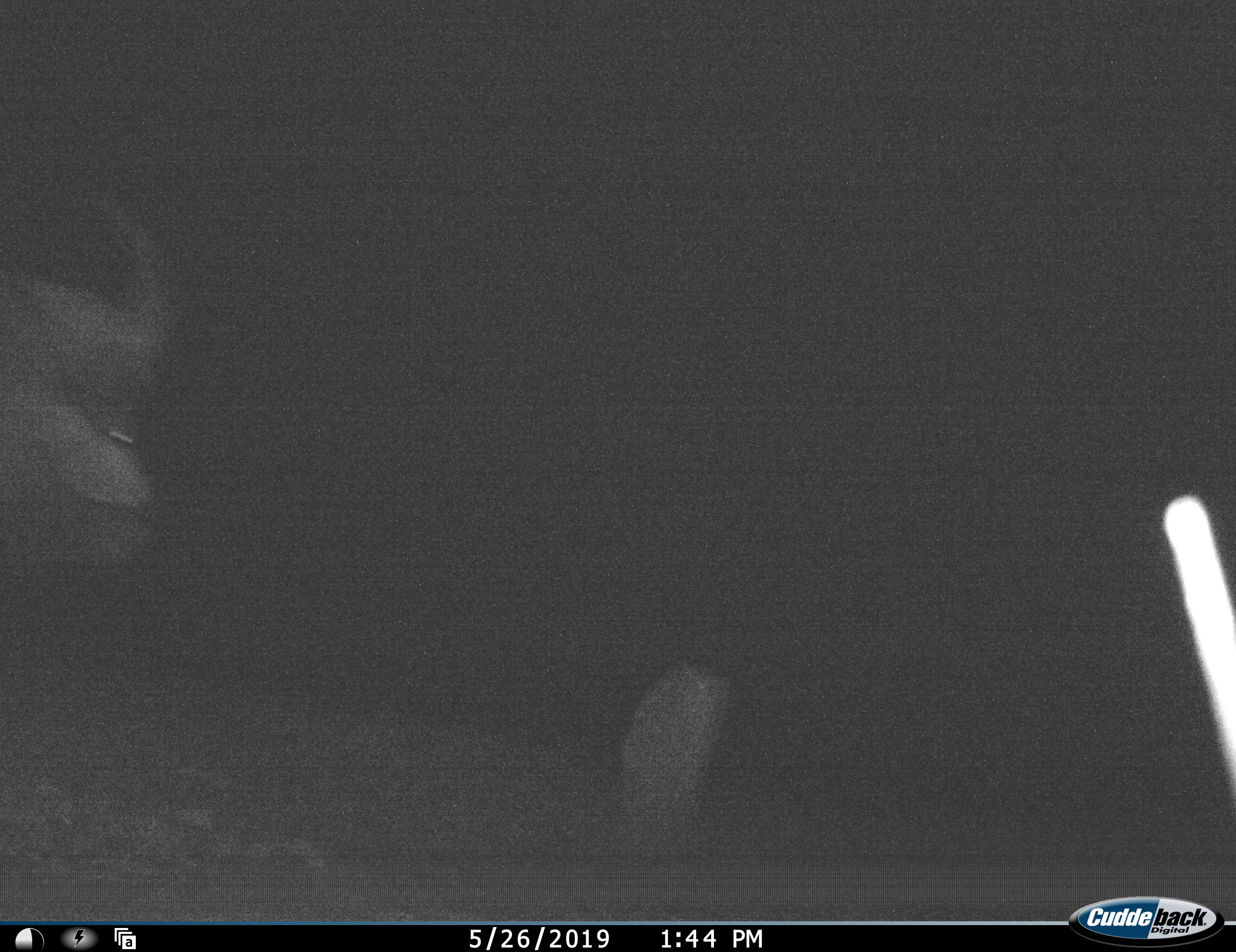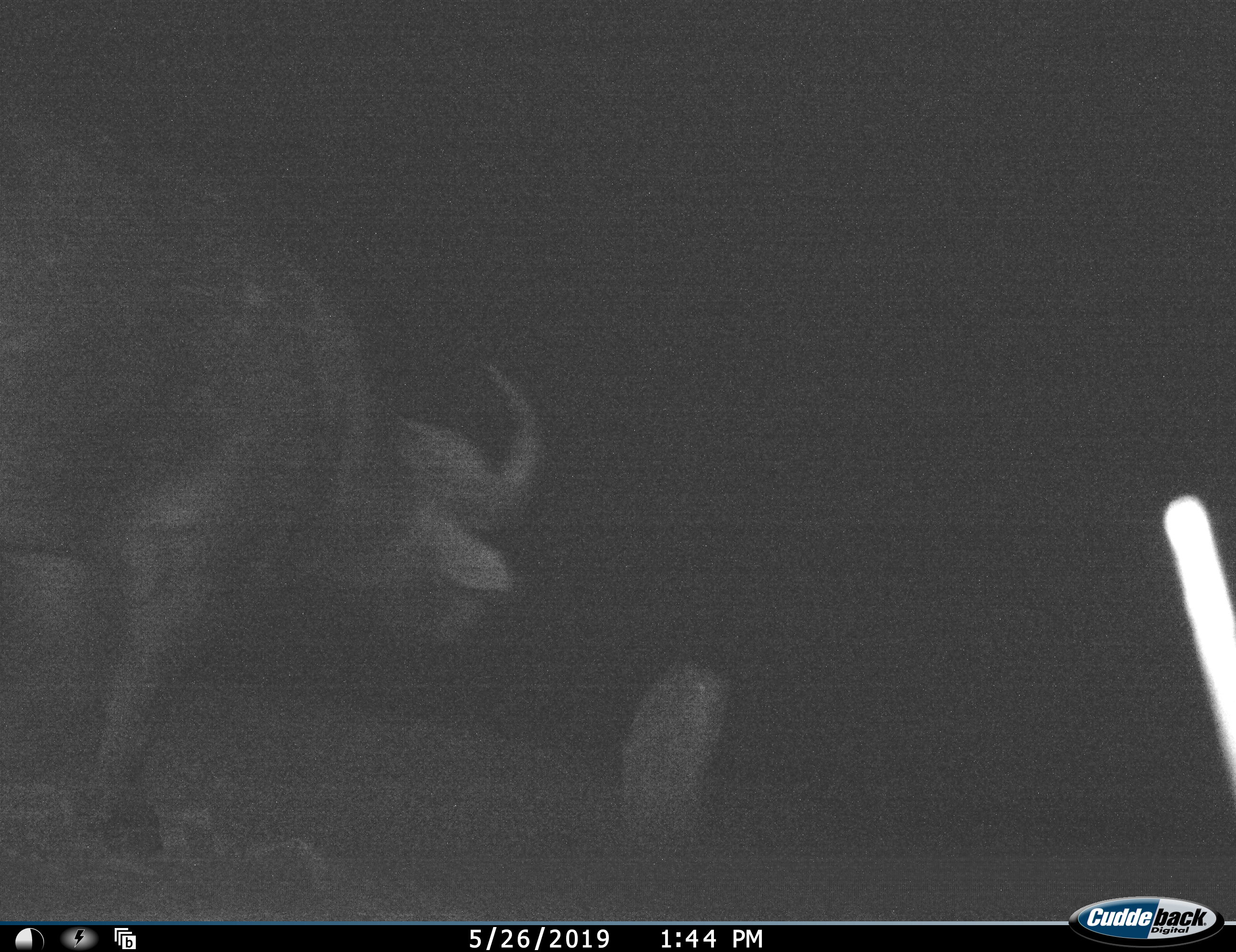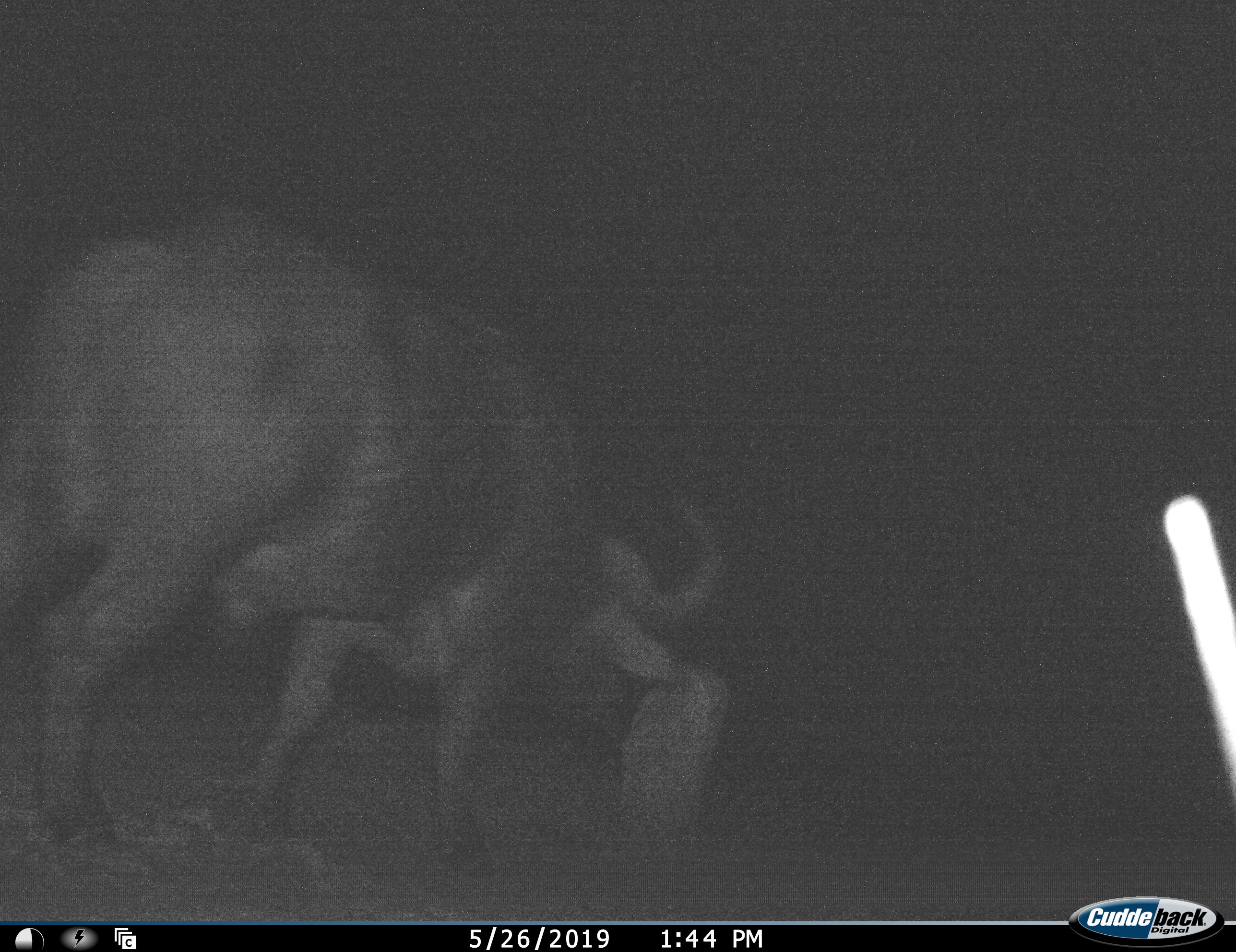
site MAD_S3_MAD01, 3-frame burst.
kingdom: Animalia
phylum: Chordata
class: Mammalia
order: Artiodactyla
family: Bovidae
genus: Syncerus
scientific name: Syncerus caffer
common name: african buffalo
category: buffalo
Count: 1.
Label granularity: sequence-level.